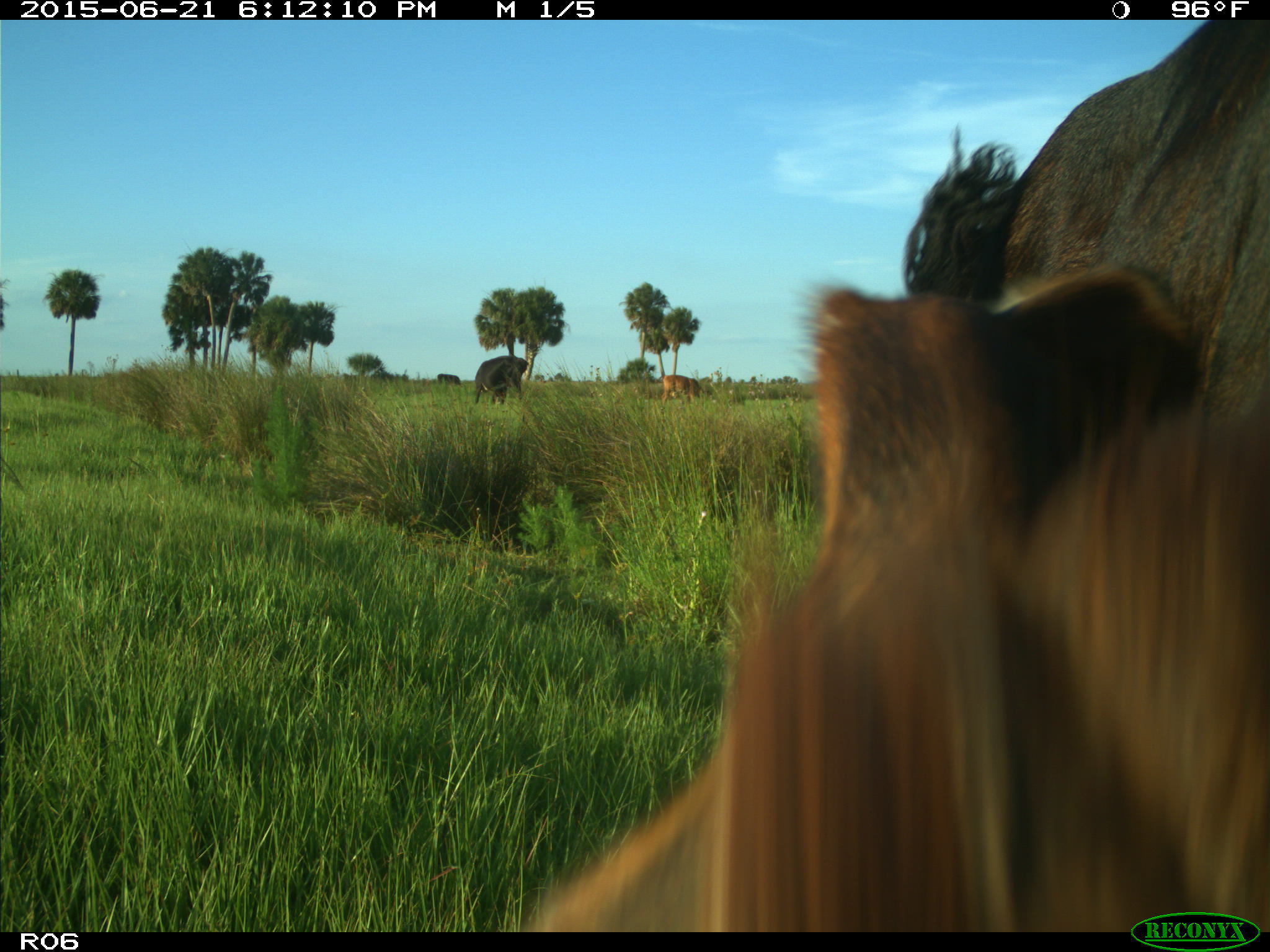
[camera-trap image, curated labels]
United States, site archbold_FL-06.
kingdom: Animalia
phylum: Chordata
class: Mammalia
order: Artiodactyla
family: Bovidae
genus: Bos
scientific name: Bos taurus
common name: domestic cow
Bos taurus (domestic cow).